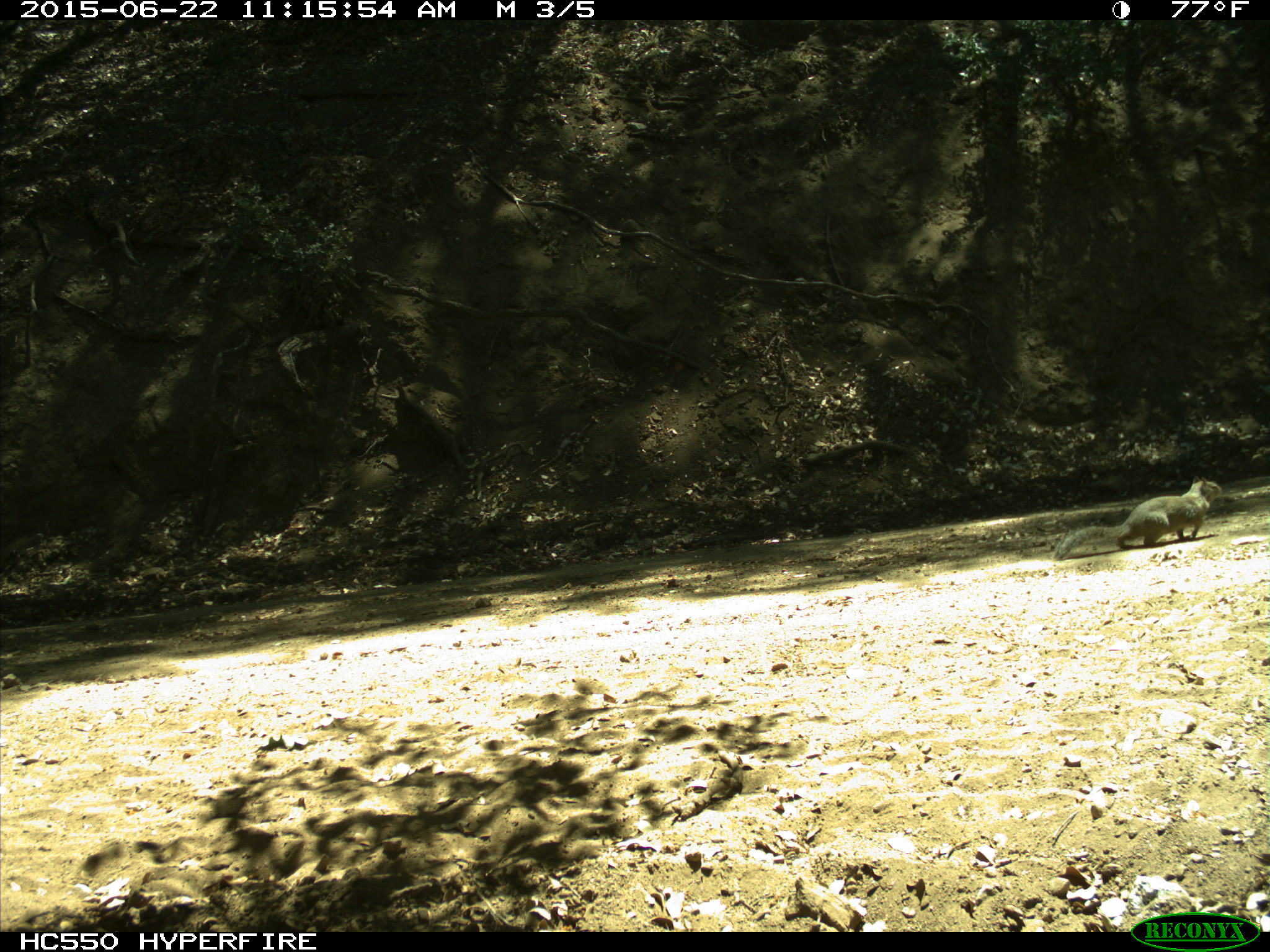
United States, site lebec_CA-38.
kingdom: Animalia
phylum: Chordata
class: Mammalia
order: Rodentia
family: Sciuridae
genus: Otospermophilus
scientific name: Otospermophilus beecheyi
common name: california ground squirrel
Otospermophilus beecheyi (california ground squirrel).